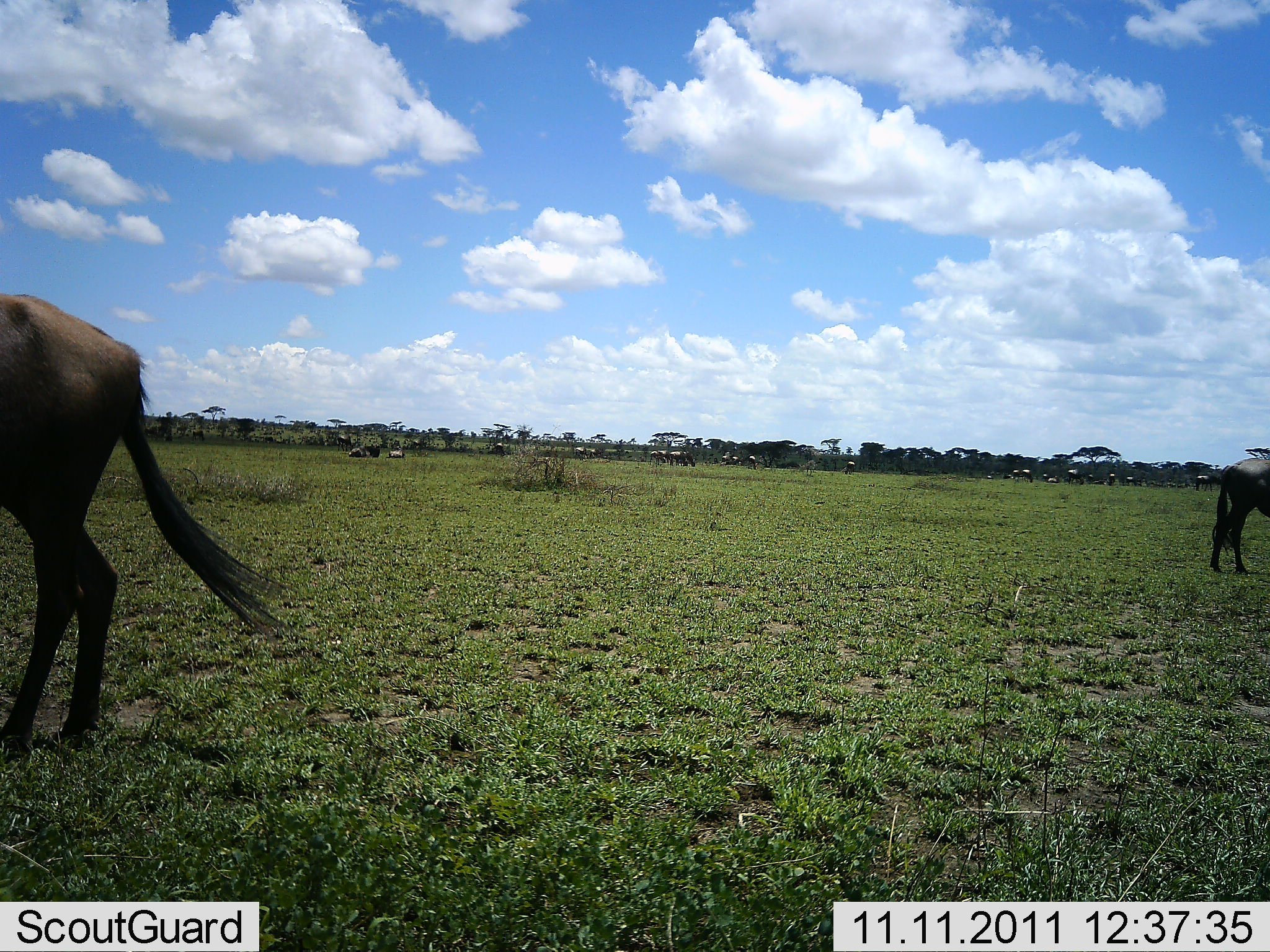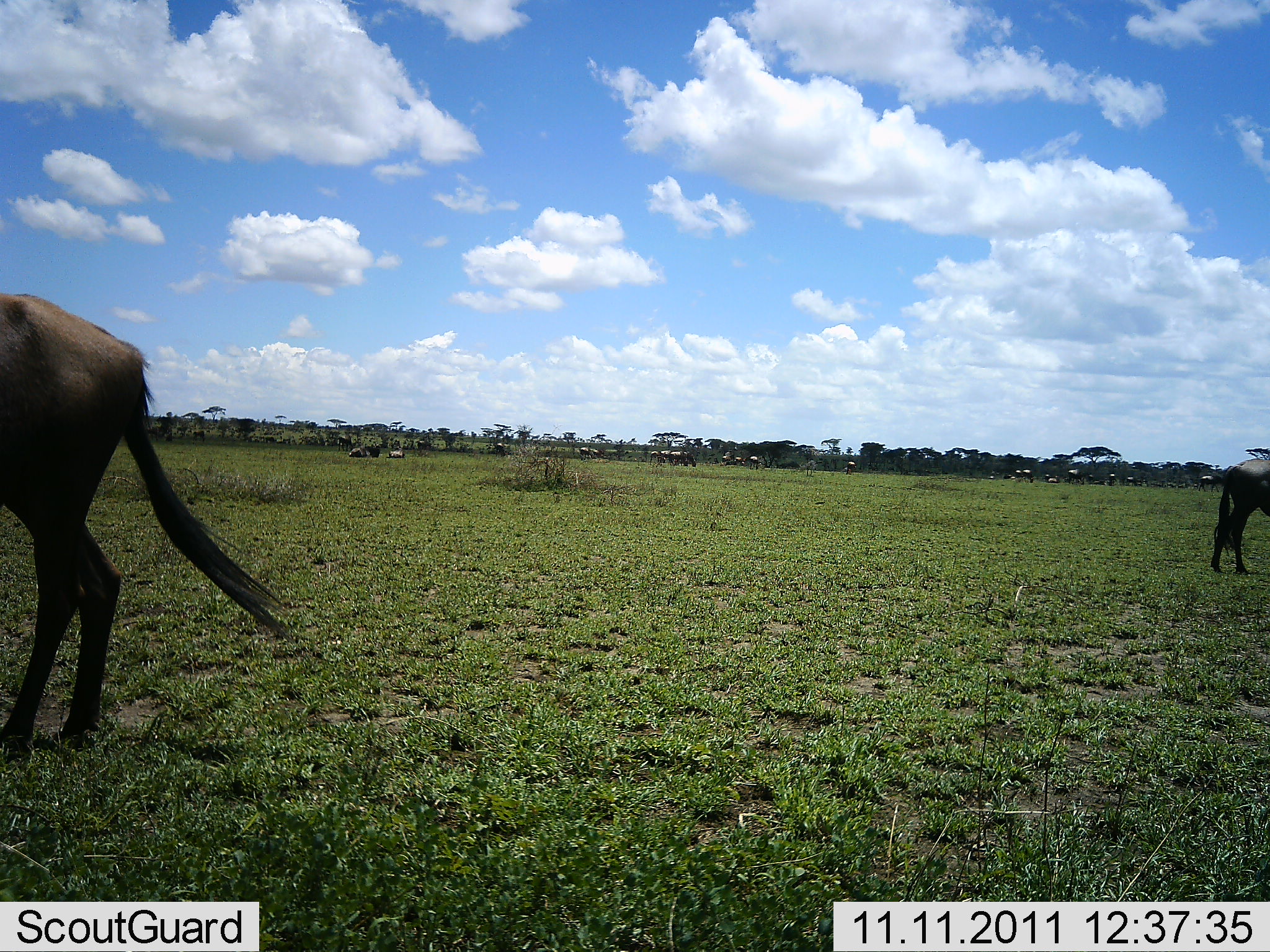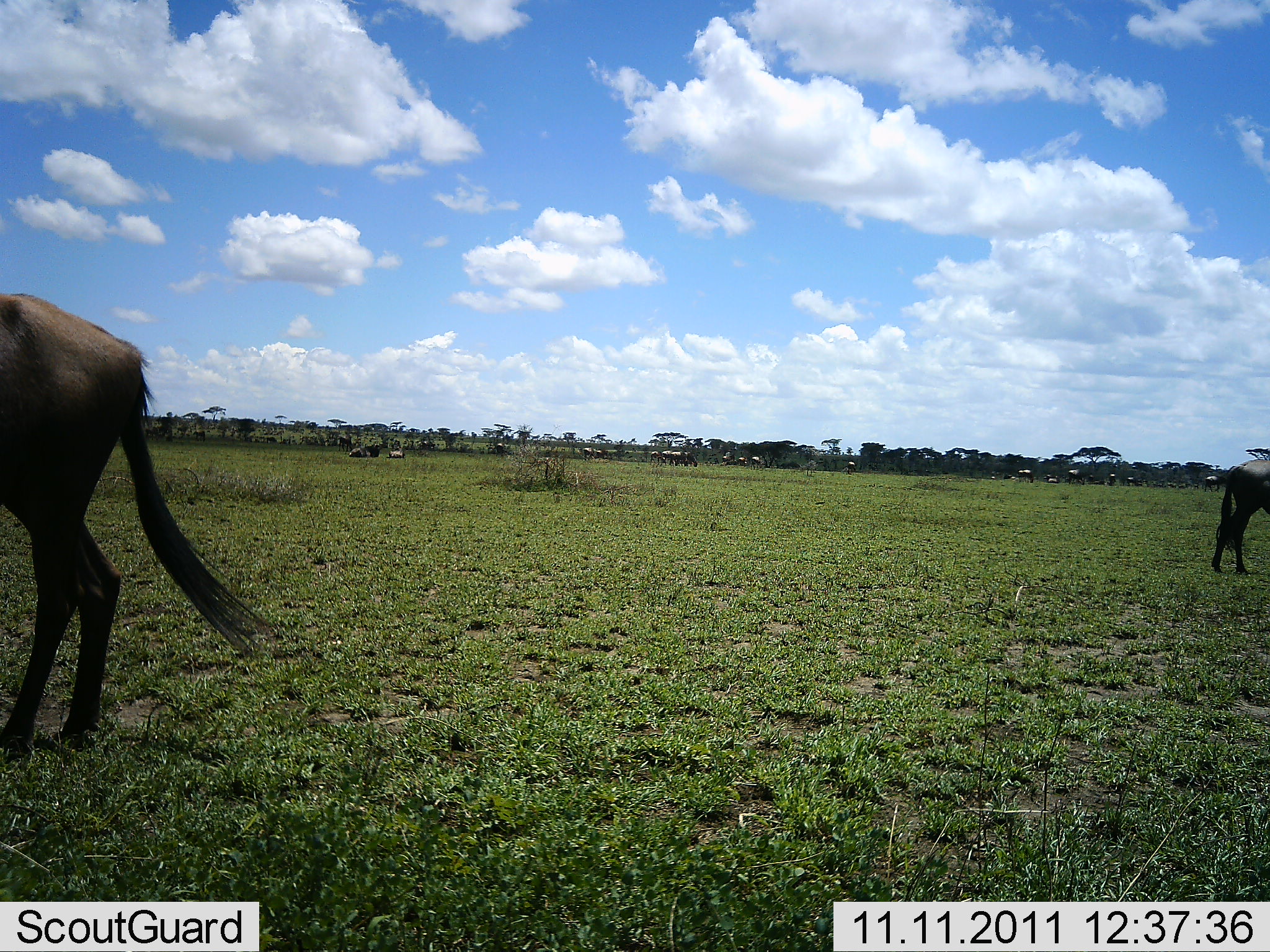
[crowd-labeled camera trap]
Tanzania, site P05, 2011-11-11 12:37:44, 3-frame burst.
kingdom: Animalia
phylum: Chordata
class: Mammalia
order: Artiodactyla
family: Bovidae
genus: Connochaetes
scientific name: Connochaetes taurinus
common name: blue wildebeest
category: wildebeest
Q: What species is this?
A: Wildebeest (blue wildebeest) (Connochaetes taurinus).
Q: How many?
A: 11-50.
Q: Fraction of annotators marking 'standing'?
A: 70%.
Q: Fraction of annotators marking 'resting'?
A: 0%.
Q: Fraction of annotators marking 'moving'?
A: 20%.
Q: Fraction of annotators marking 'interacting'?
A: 0%.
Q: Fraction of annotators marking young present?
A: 0%.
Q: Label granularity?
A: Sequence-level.